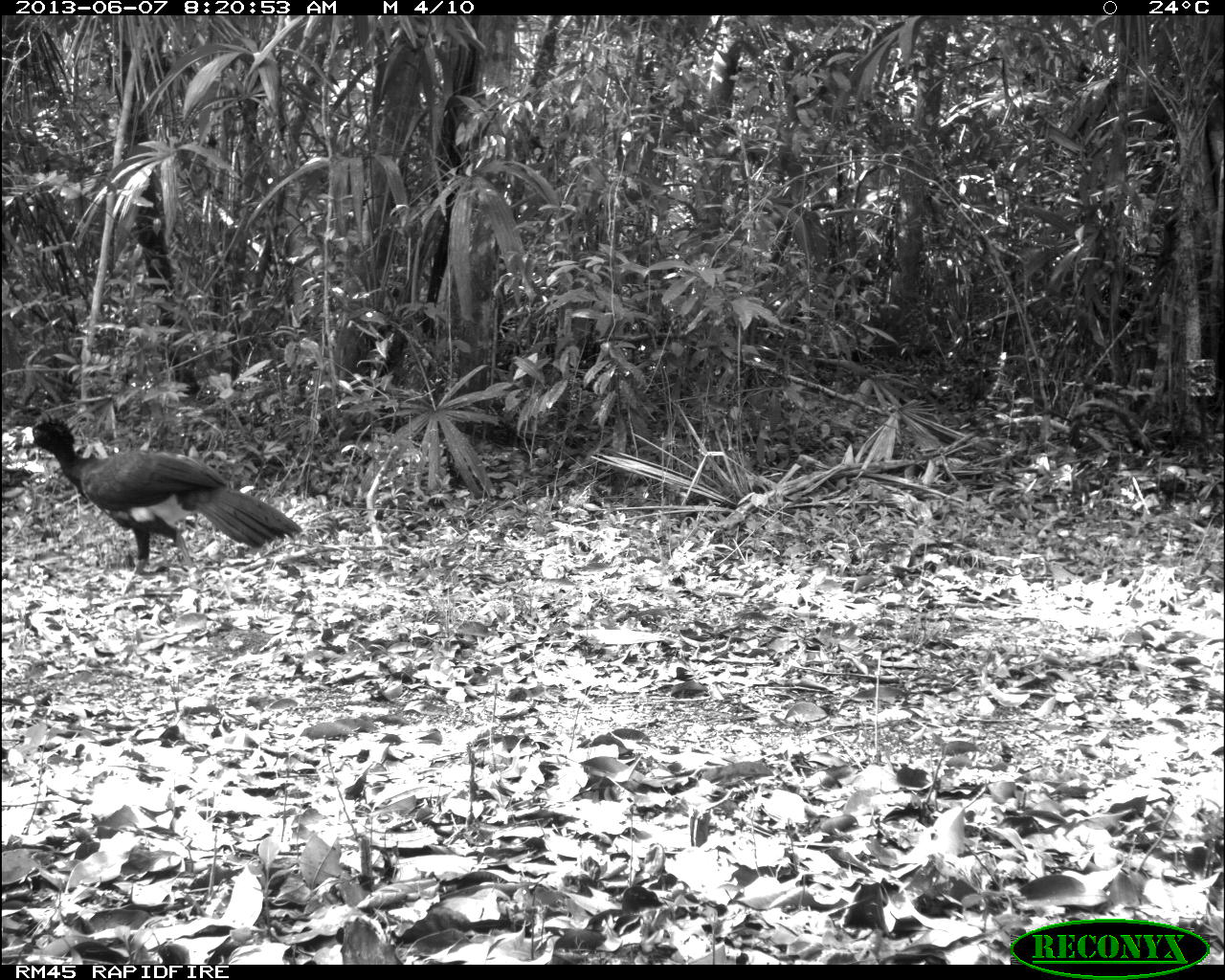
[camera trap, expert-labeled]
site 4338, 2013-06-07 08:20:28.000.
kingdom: Animalia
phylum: Chordata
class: Aves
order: Galliformes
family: Cracidae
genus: Crax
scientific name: Crax rubra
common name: great curassow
Crax rubra (great curassow), count 1, sex male.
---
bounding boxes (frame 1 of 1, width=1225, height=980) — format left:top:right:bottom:
crax rubra: 21:412:305:574